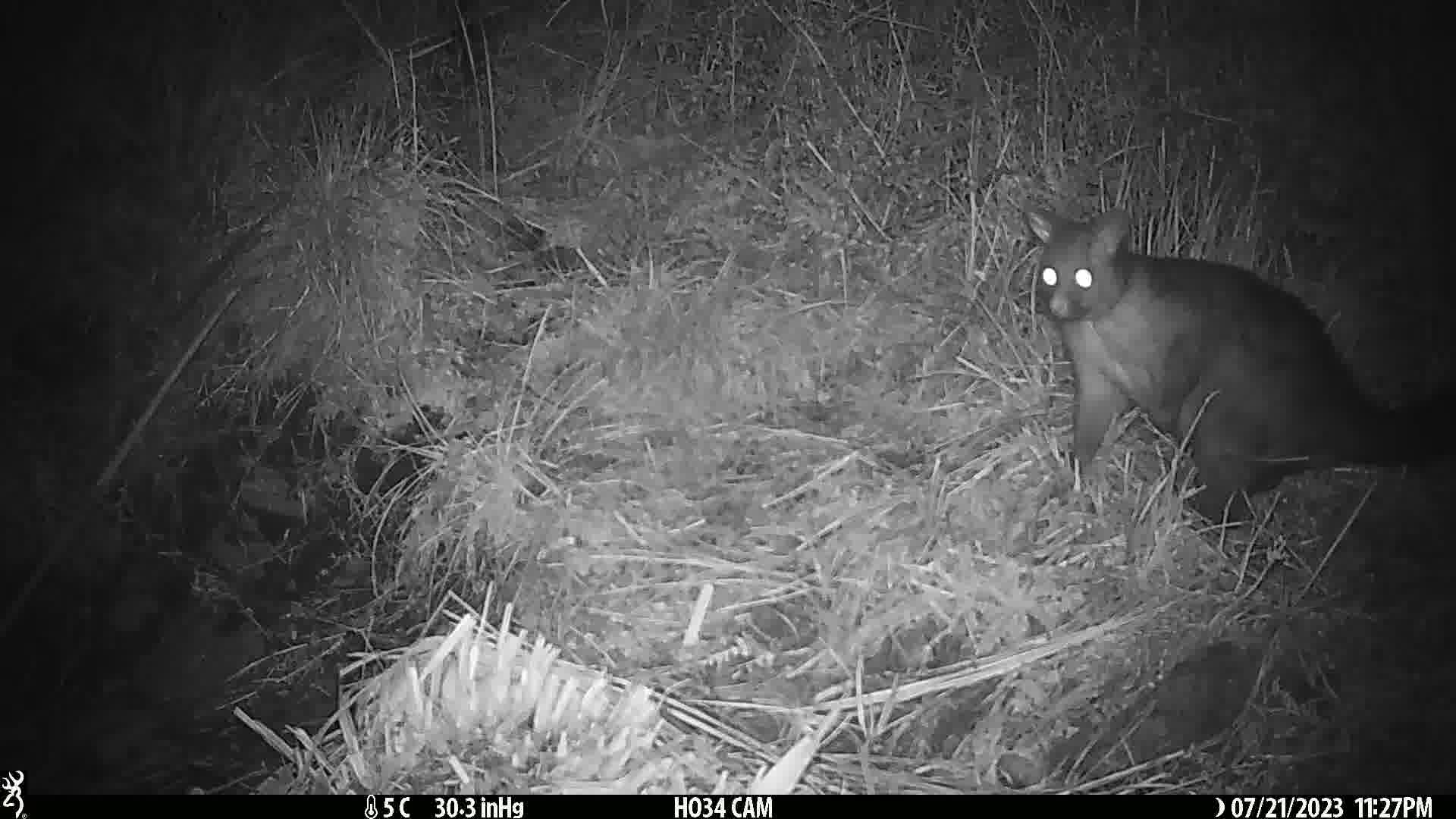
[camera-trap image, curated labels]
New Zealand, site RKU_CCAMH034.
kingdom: Animalia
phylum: Chordata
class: Mammalia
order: Diprotodontia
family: Phalangeridae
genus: Trichosurus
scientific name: Trichosurus vulpecula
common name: common brushtail possum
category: possum